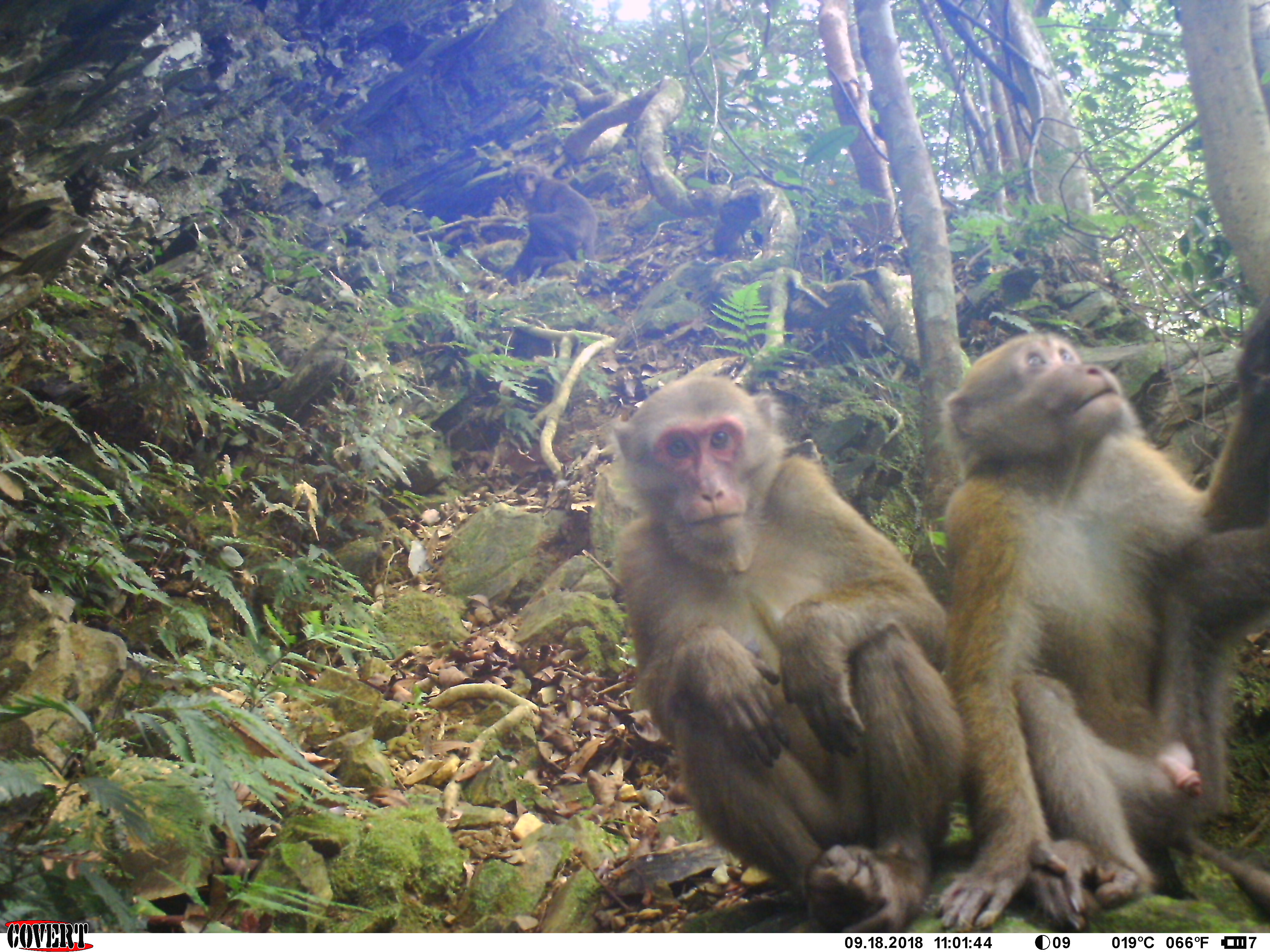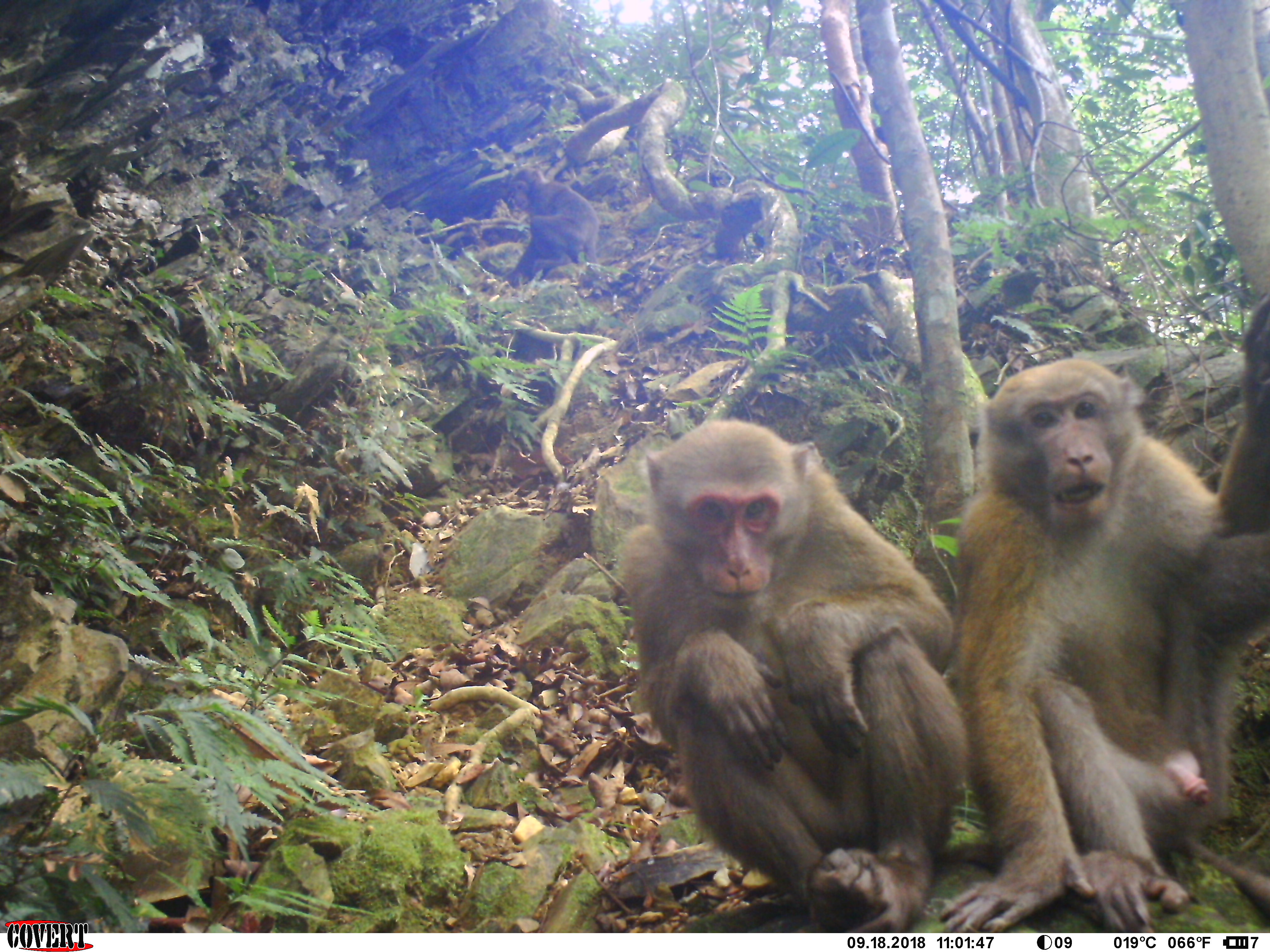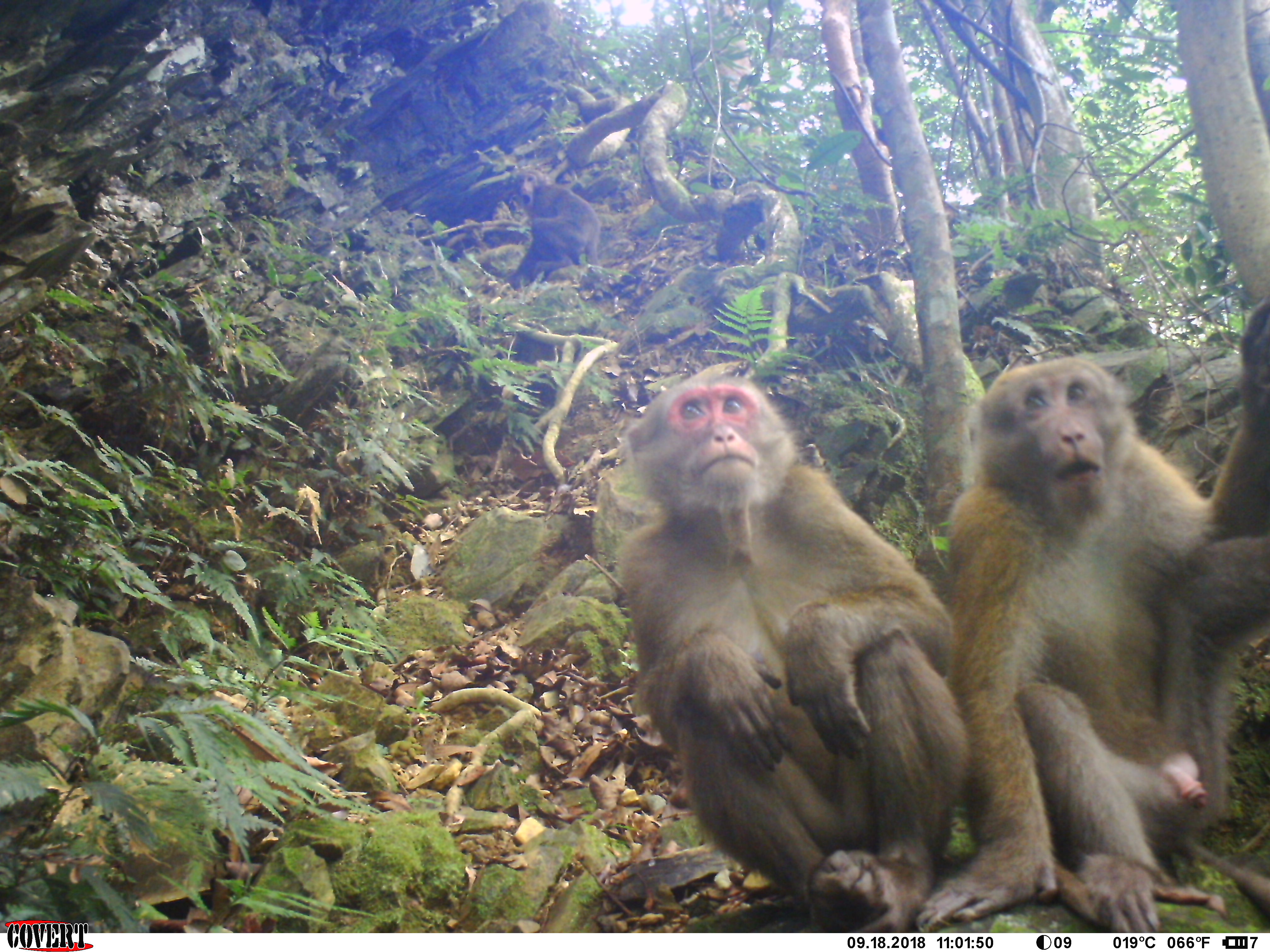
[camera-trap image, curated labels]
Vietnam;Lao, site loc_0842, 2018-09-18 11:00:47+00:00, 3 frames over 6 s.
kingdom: Animalia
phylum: Chordata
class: Mammalia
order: Primates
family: Cercopithecidae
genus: Macaca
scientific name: Macaca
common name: macaques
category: assam or rhesus macaque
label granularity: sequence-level